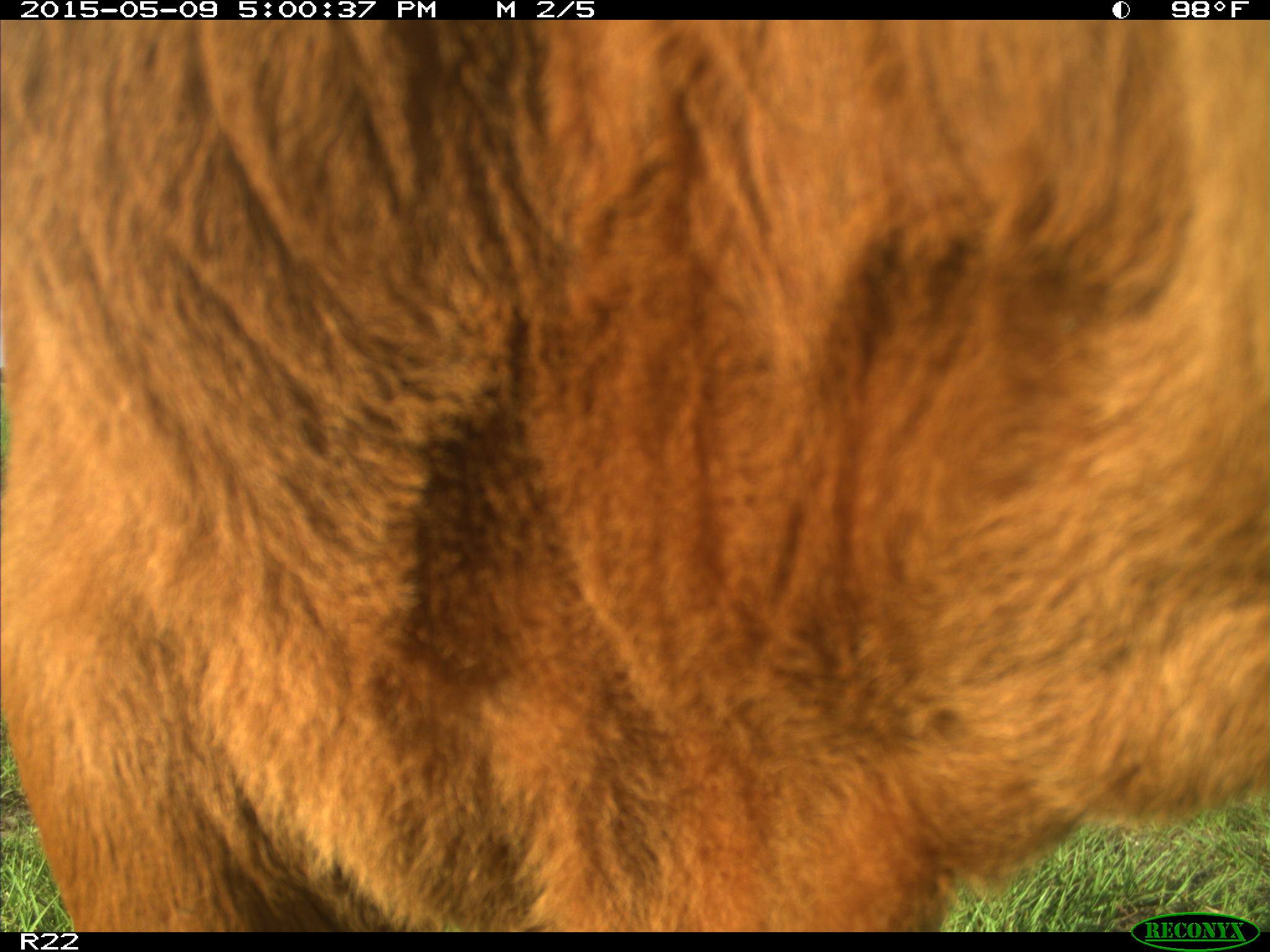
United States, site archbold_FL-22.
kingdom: Animalia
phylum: Chordata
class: Mammalia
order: Artiodactyla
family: Bovidae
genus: Bos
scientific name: Bos taurus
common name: domestic cow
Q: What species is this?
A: Bos taurus (domestic cow).